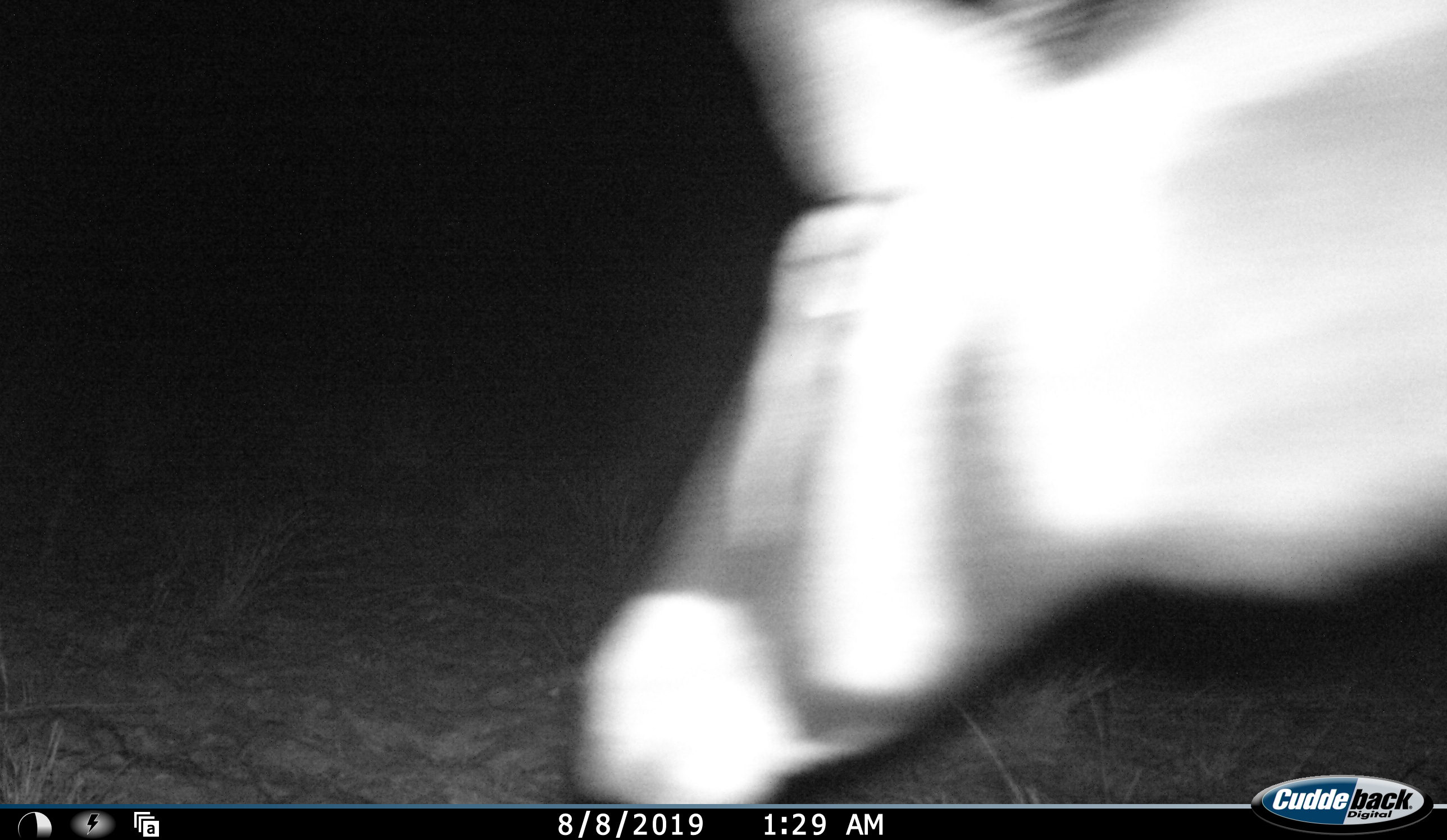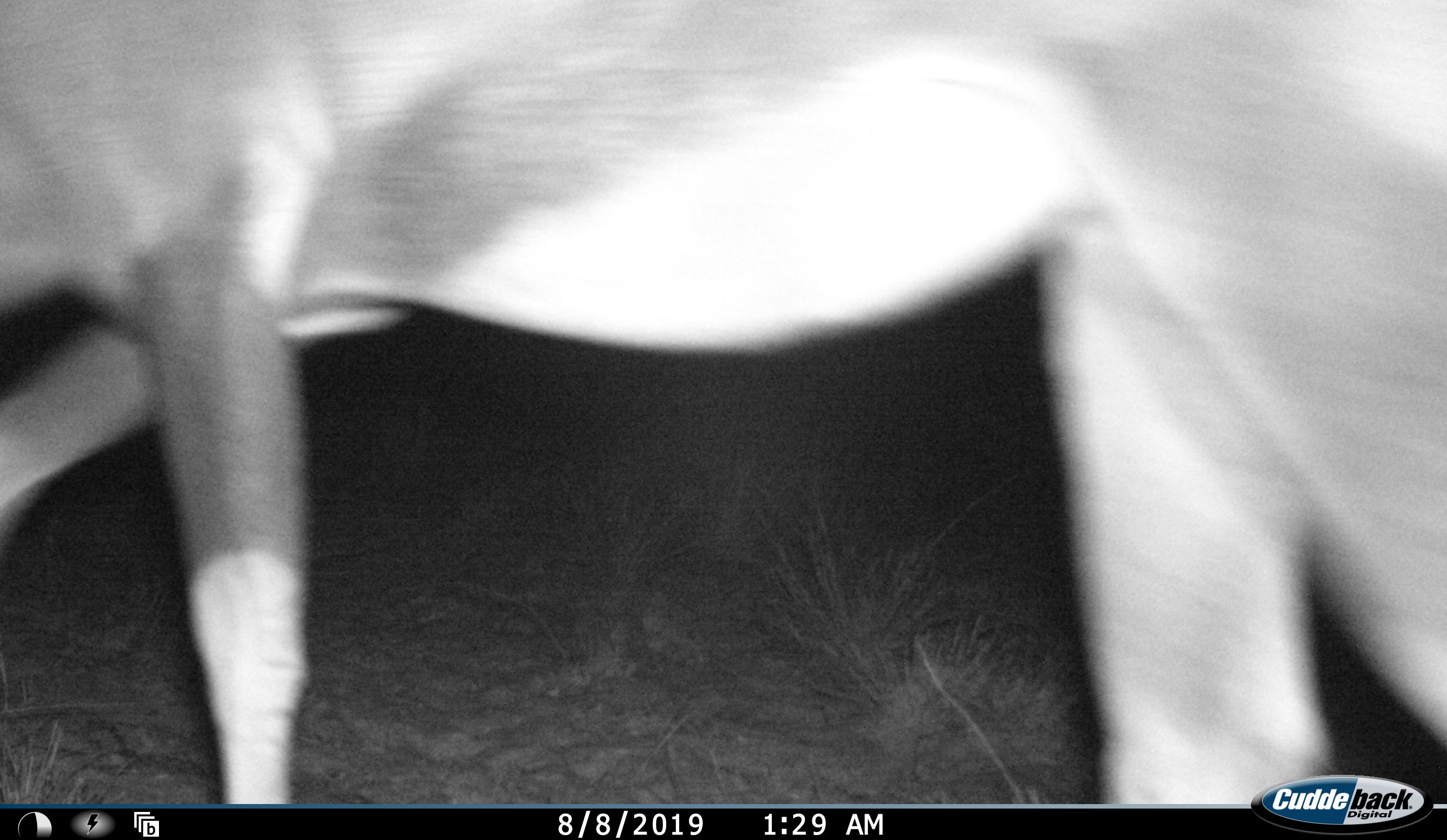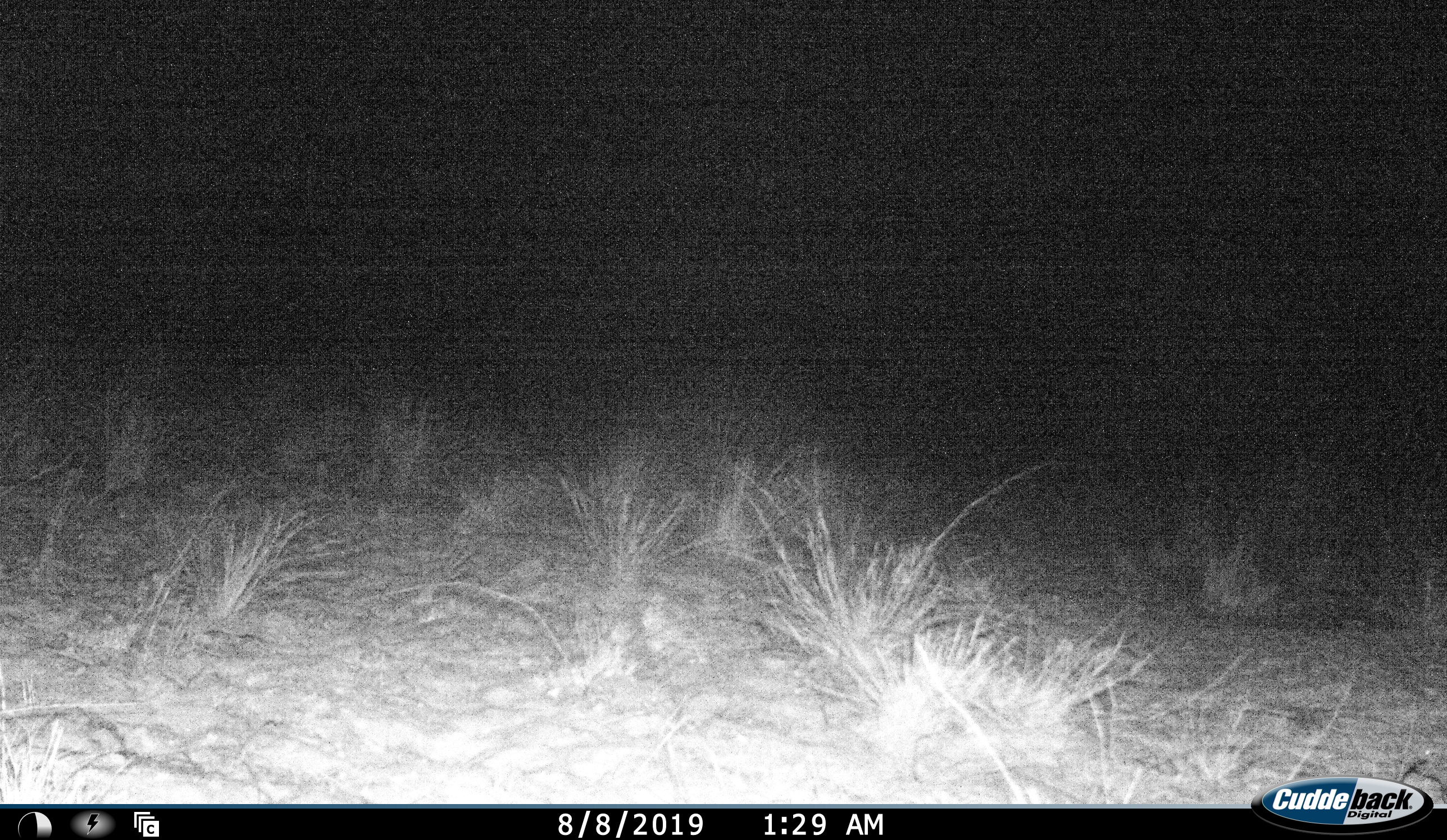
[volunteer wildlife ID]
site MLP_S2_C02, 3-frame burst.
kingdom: Animalia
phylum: Chordata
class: Mammalia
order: Artiodactyla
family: Bovidae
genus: Oryx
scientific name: Oryx gazella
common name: gemsbok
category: oryx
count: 1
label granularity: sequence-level